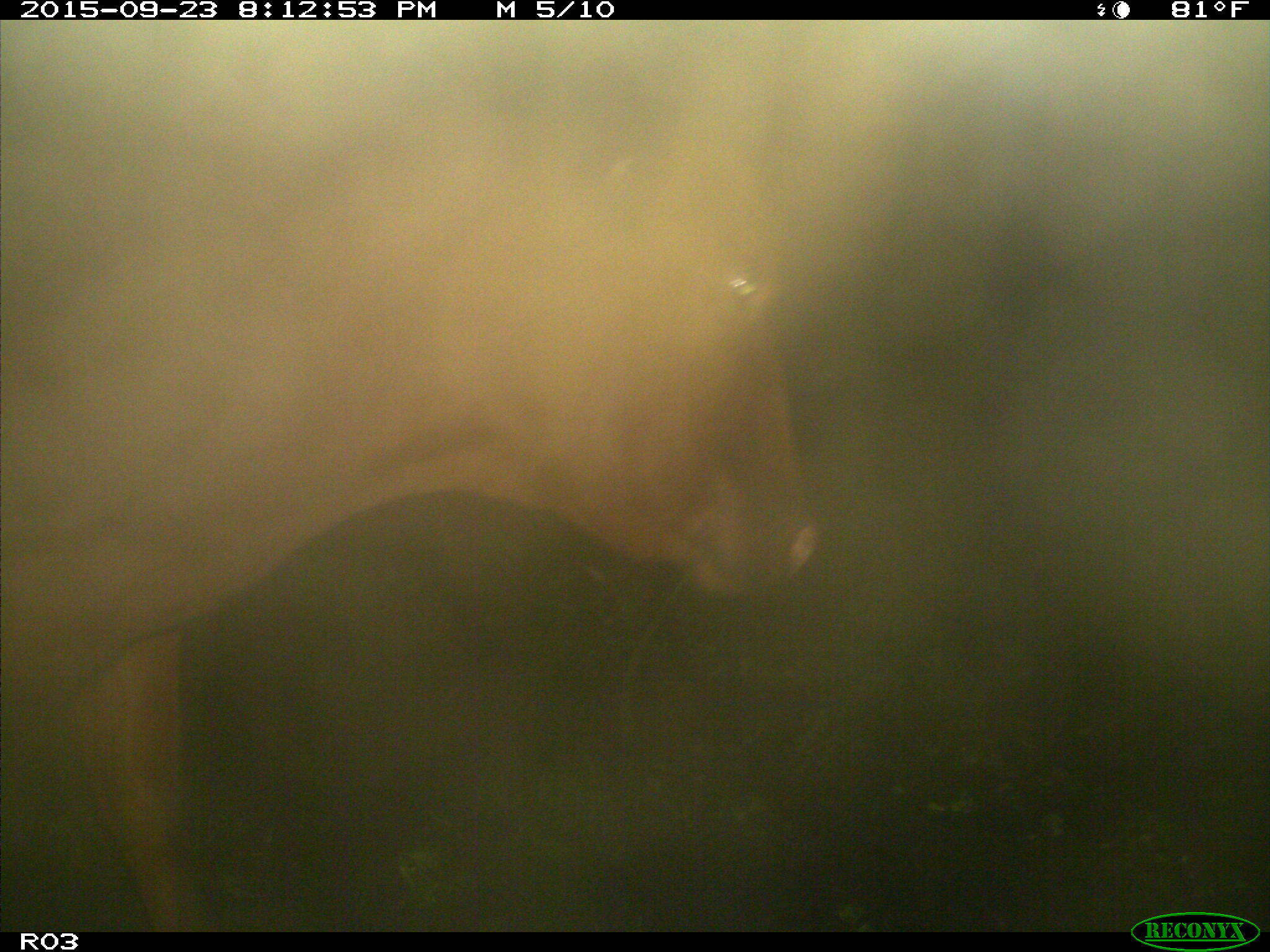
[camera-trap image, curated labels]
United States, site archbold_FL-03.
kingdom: Animalia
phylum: Chordata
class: Mammalia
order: Artiodactyla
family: Bovidae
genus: Bos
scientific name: Bos taurus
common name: domestic cow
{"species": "Bos taurus (domestic cow)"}